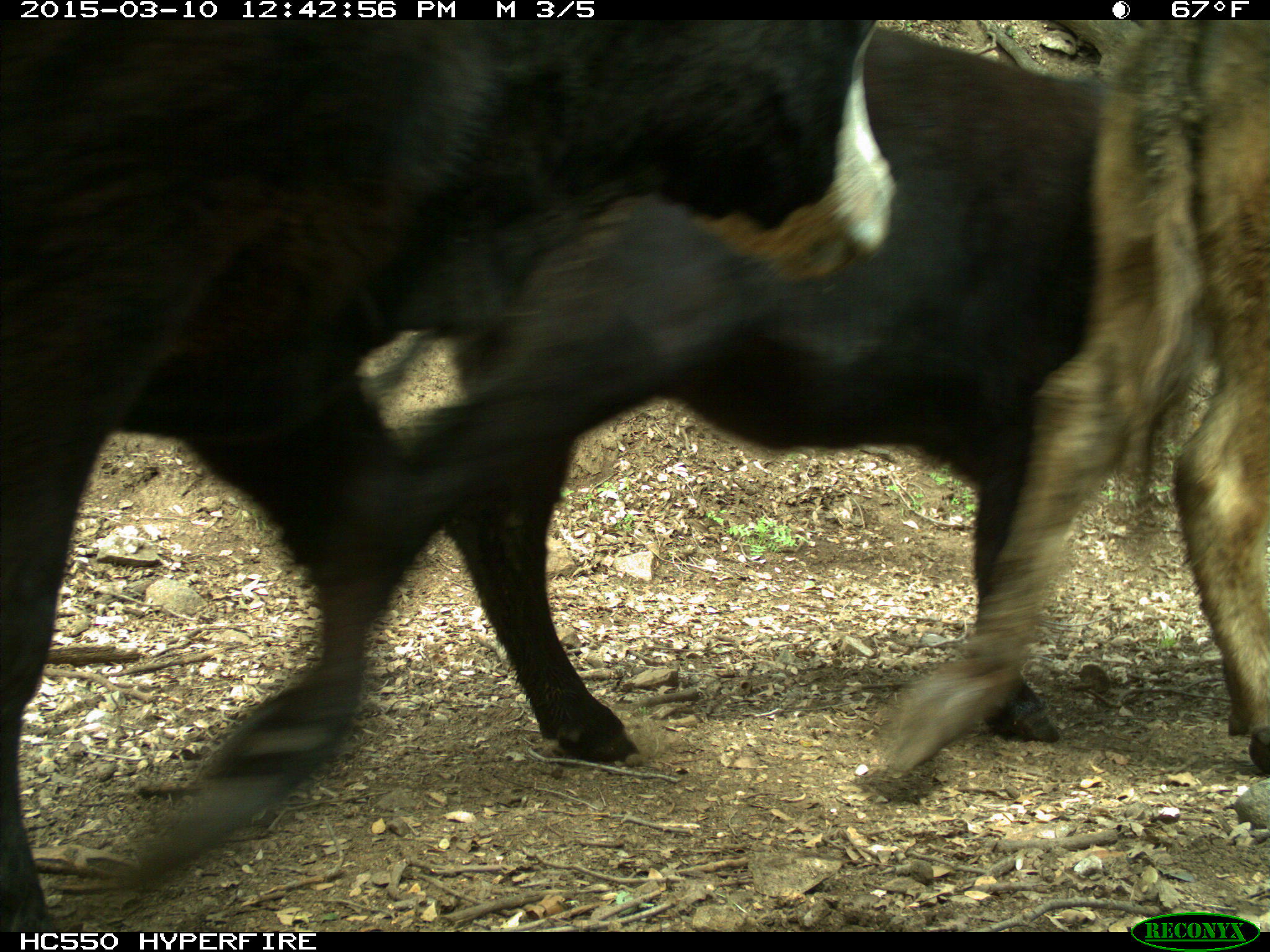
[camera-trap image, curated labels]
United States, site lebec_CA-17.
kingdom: Animalia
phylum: Chordata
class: Mammalia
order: Artiodactyla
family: Bovidae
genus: Bos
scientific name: Bos taurus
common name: domestic cow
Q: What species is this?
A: Bos taurus (domestic cow).